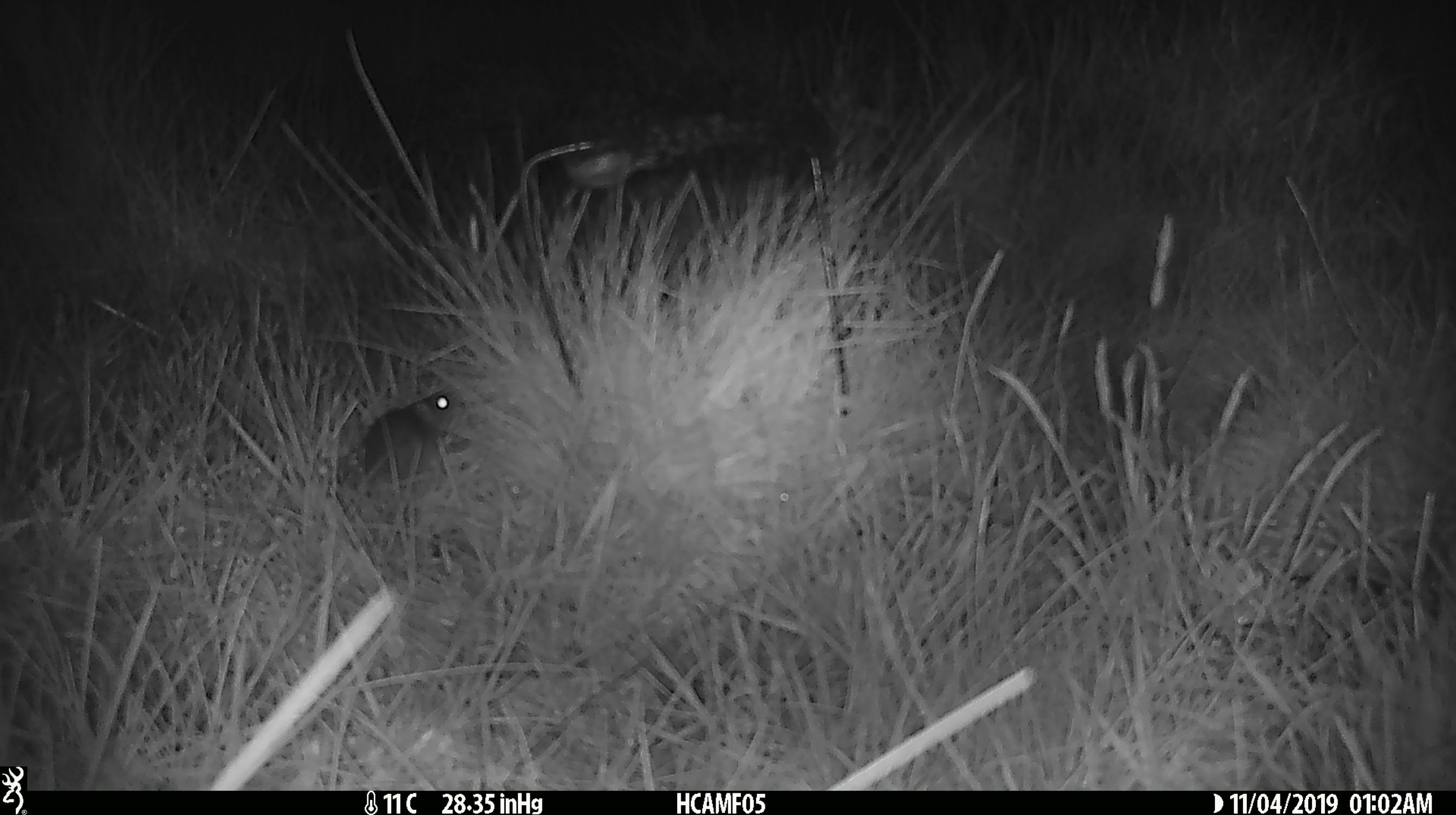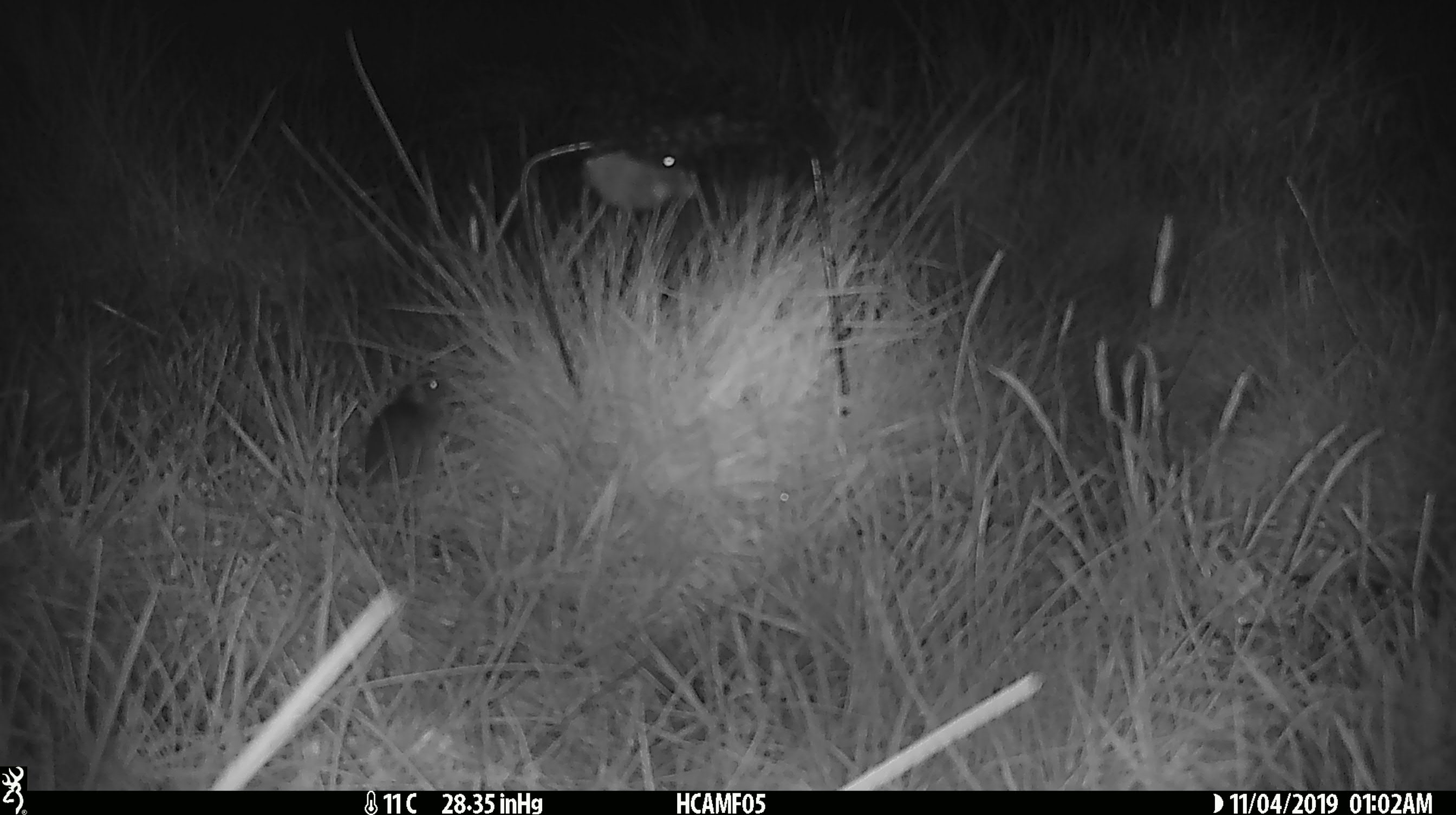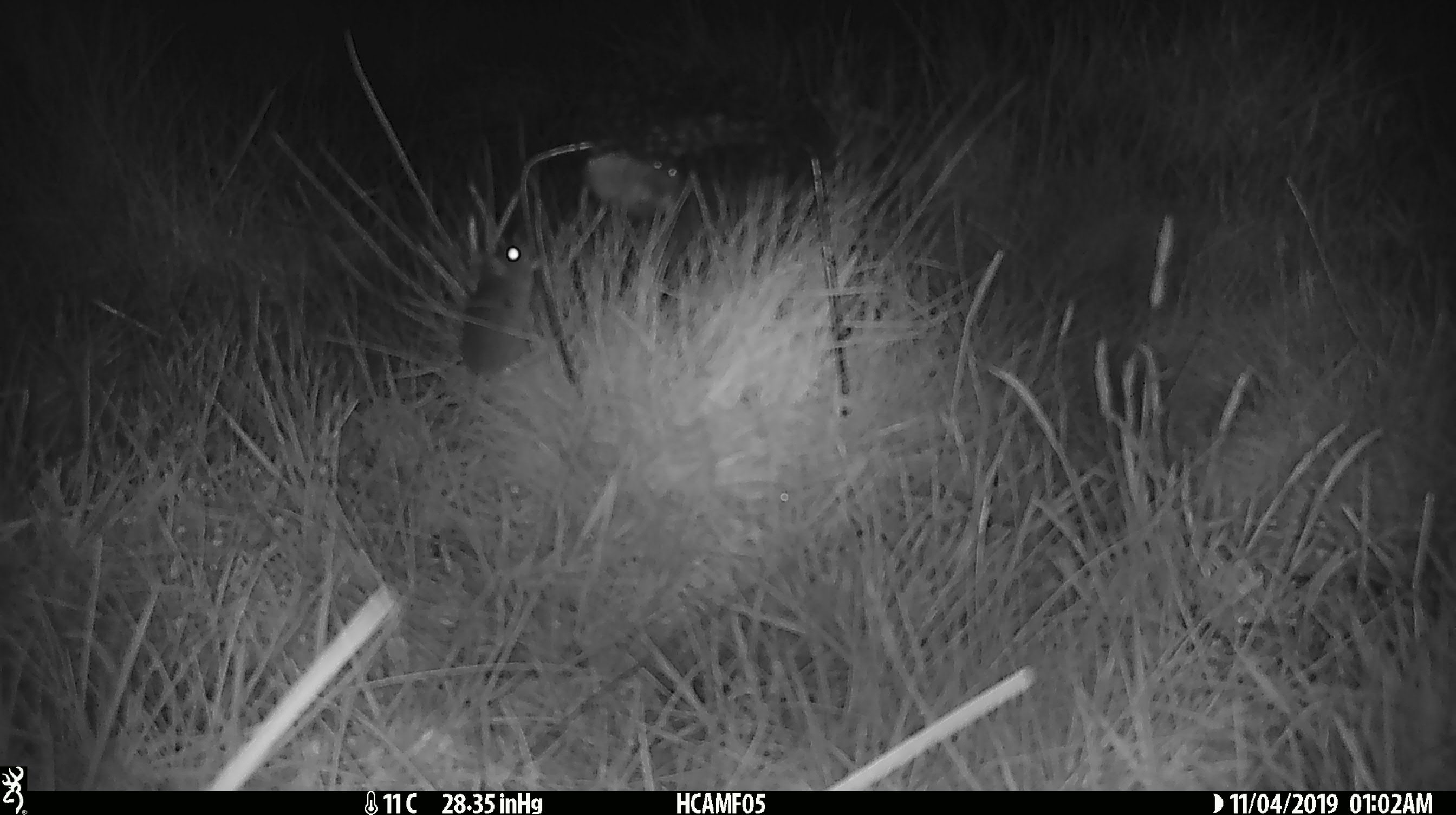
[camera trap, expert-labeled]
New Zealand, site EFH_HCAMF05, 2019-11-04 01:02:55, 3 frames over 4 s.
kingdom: Animalia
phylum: Chordata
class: Mammalia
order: Rodentia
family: Muridae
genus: Mus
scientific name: Mus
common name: mouse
Mouse (Mus).